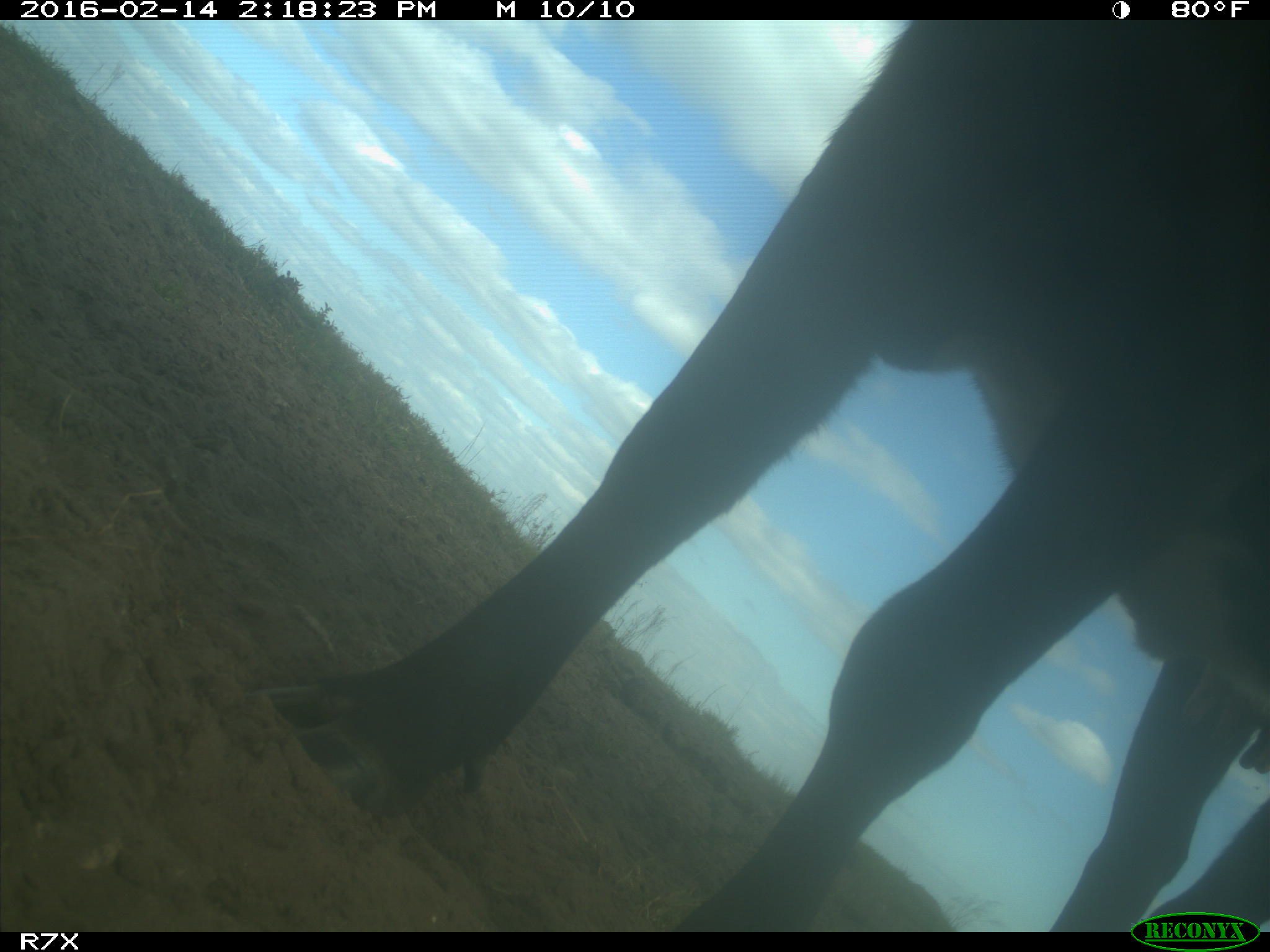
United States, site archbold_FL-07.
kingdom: Animalia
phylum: Chordata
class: Mammalia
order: Artiodactyla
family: Bovidae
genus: Bos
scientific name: Bos taurus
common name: domestic cow